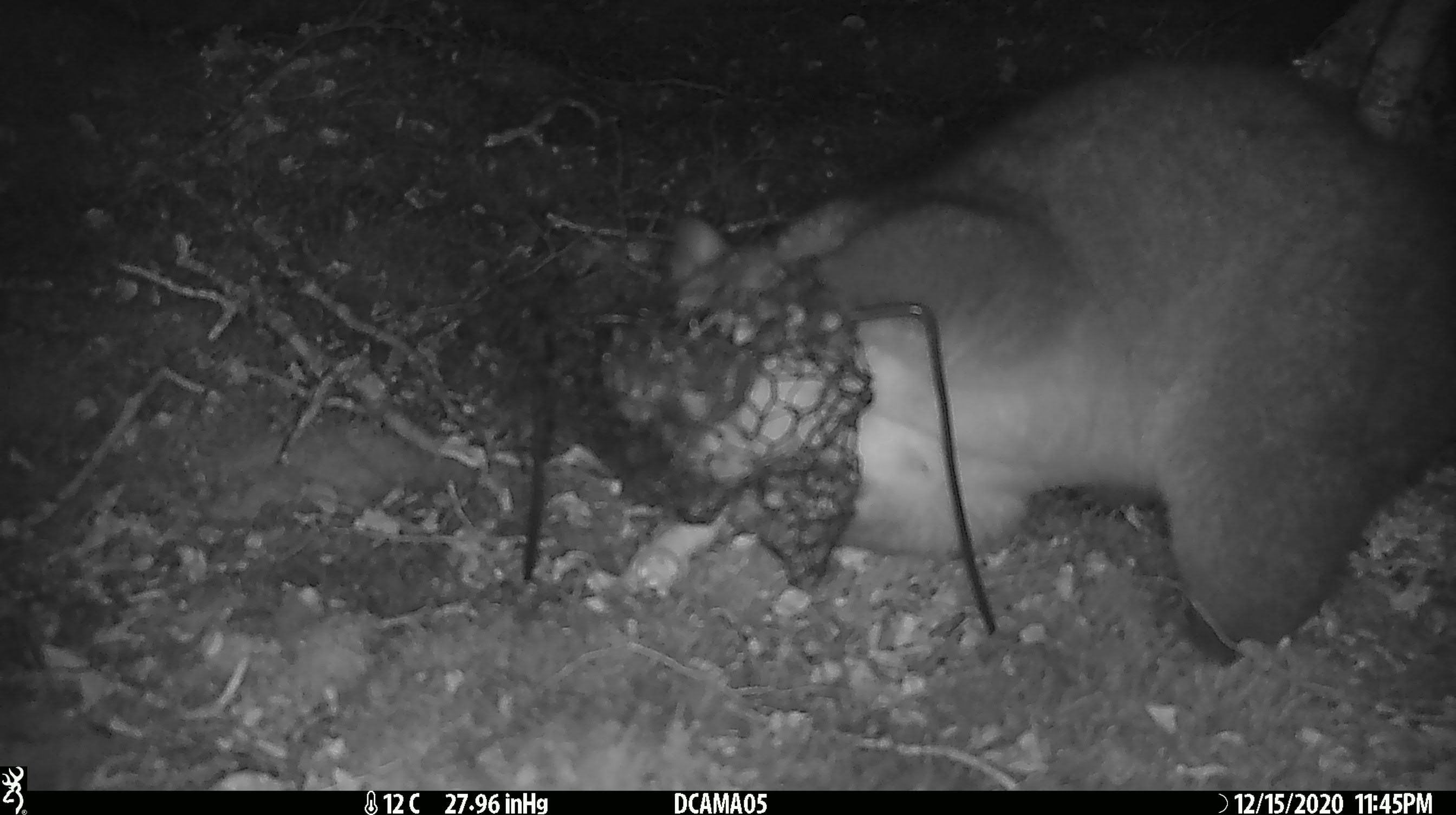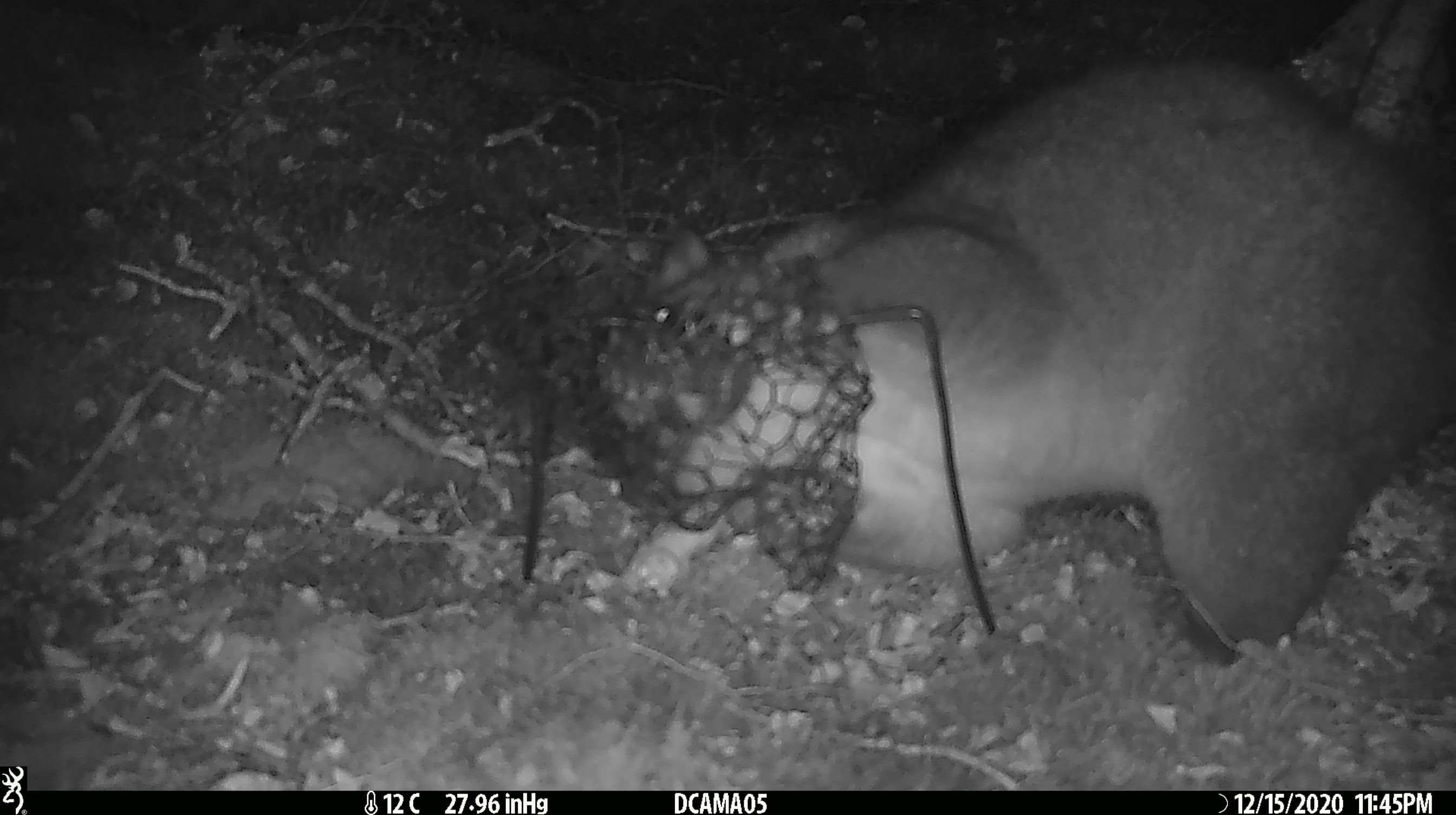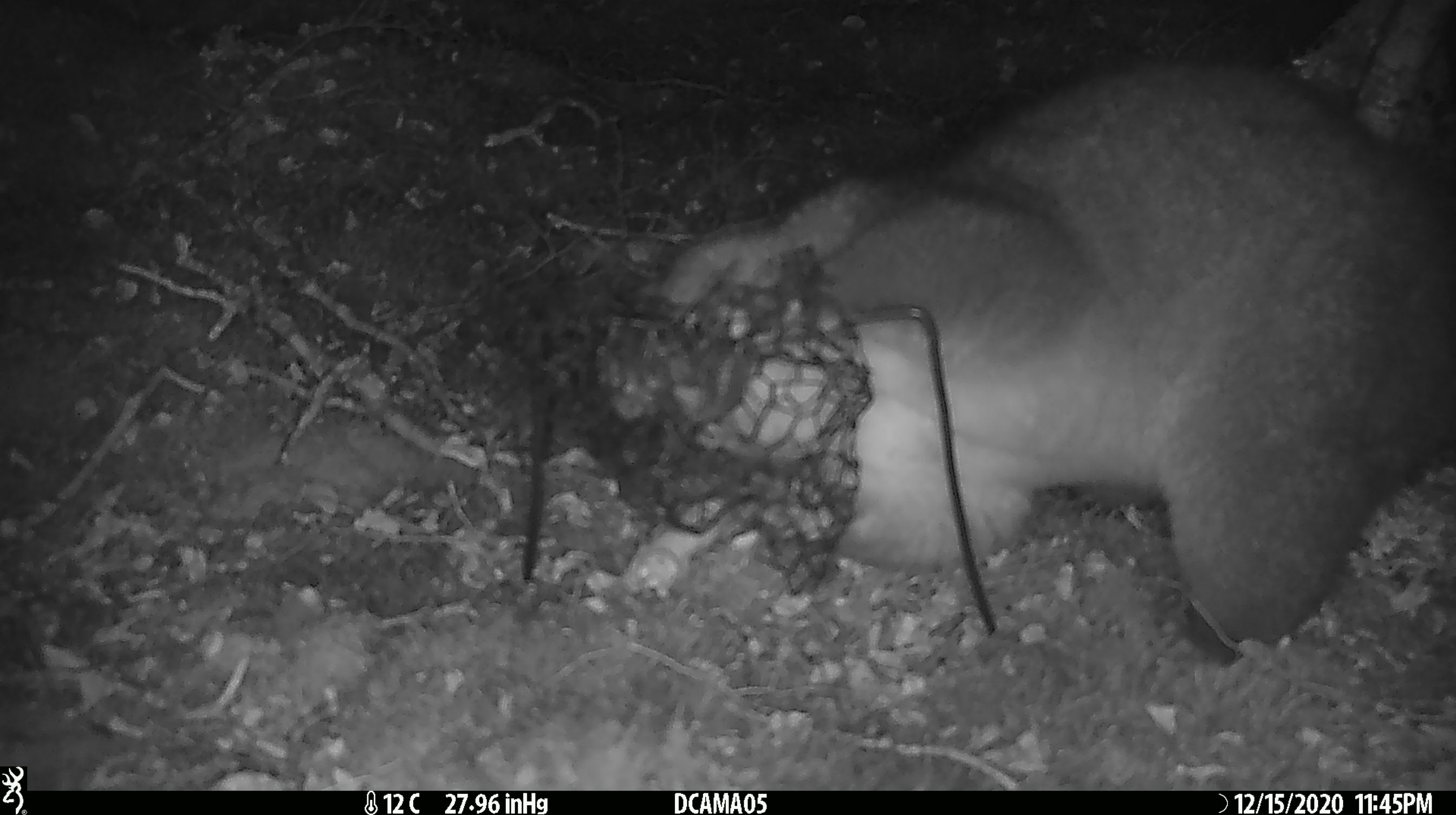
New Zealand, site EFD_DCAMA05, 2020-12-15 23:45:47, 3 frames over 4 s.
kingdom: Animalia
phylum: Chordata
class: Mammalia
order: Diprotodontia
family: Phalangeridae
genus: Trichosurus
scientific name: Trichosurus vulpecula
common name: common brushtail possum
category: possum